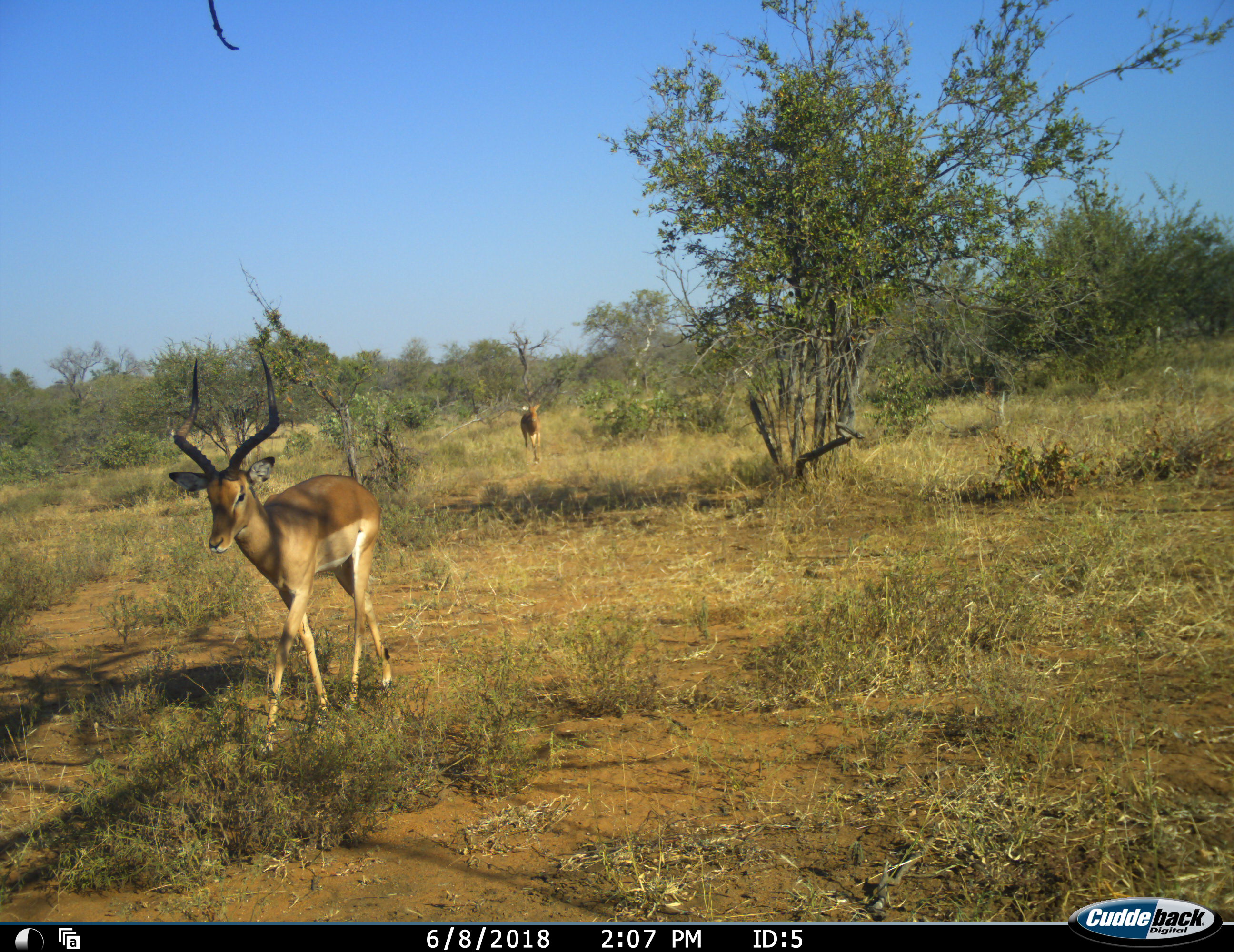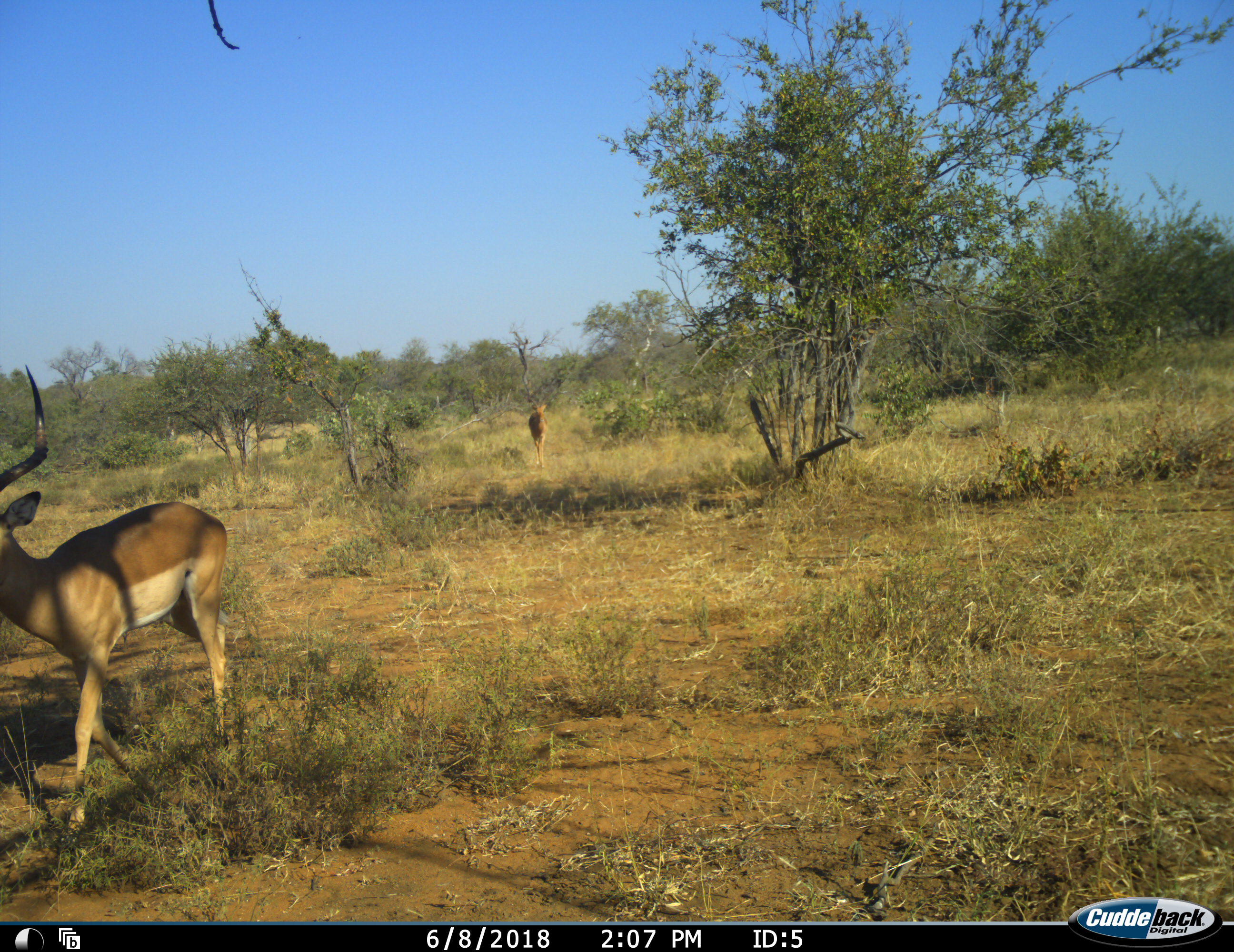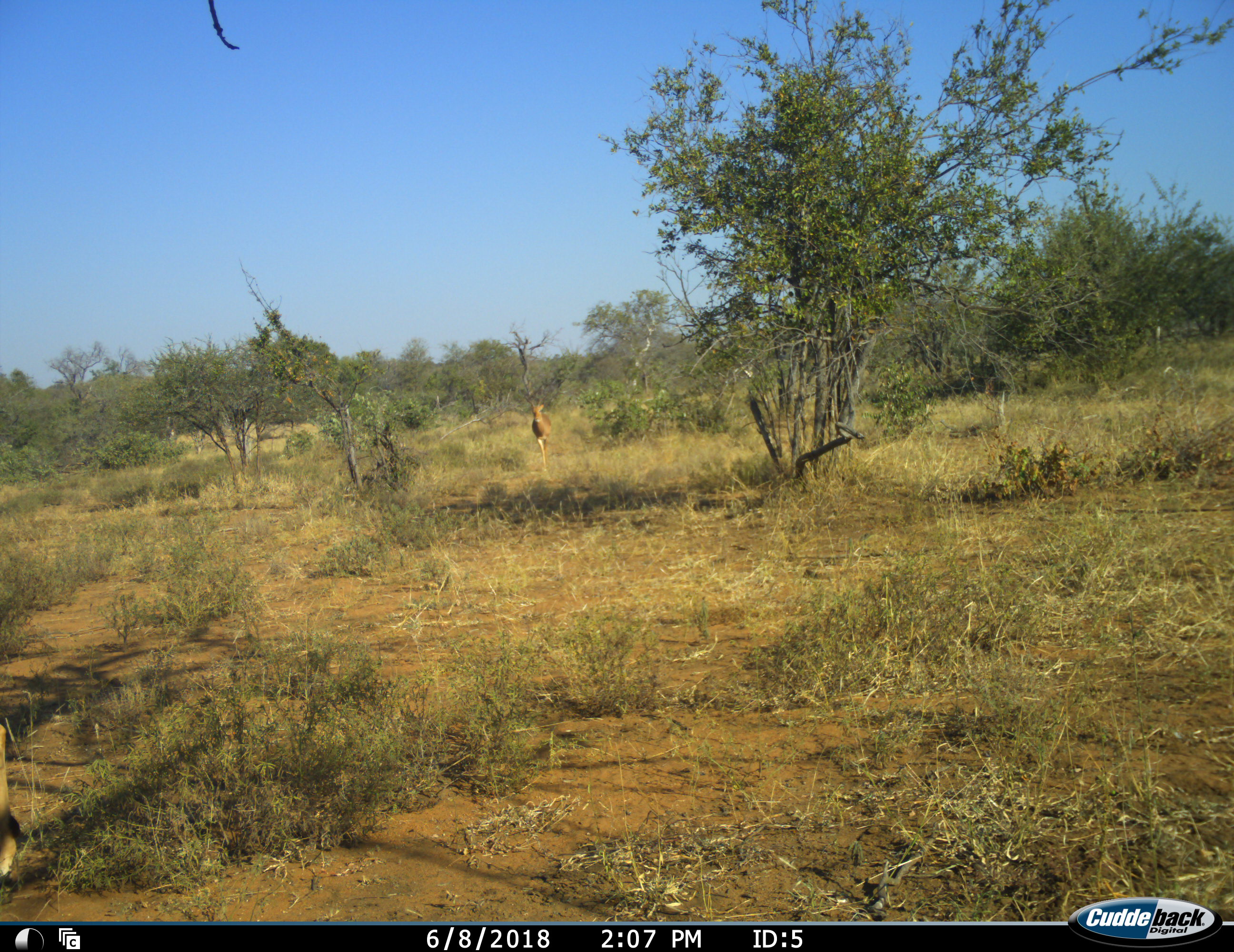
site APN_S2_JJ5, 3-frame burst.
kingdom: Animalia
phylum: Chordata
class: Mammalia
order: Artiodactyla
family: Bovidae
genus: Aepyceros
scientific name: Aepyceros melampus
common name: impala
Impala (Aepyceros melampus), count 2. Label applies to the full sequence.